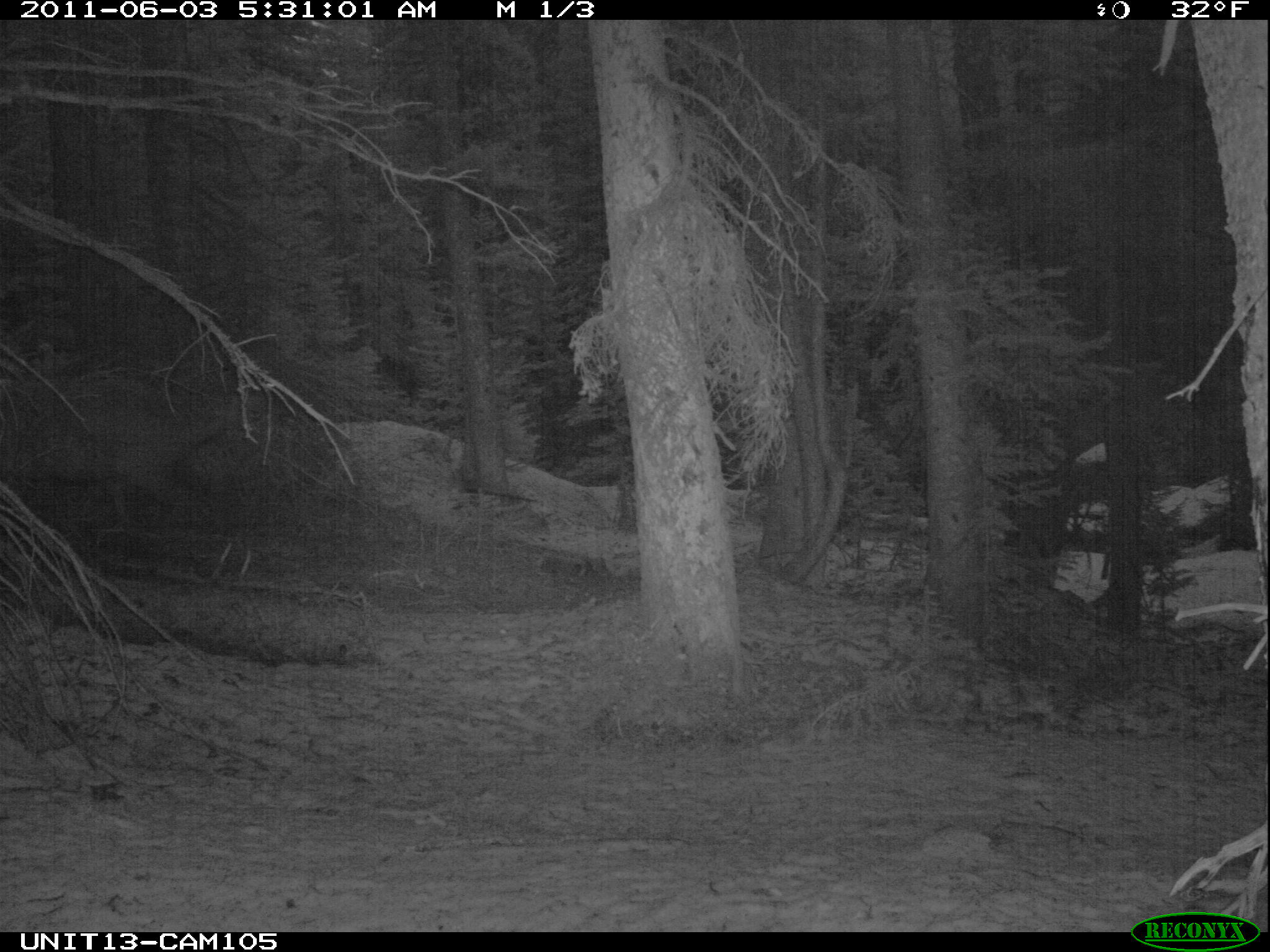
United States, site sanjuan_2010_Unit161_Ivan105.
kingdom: Animalia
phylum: Chordata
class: Mammalia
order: Artiodactyla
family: Cervidae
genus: Cervus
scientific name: Cervus elaphus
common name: red deer